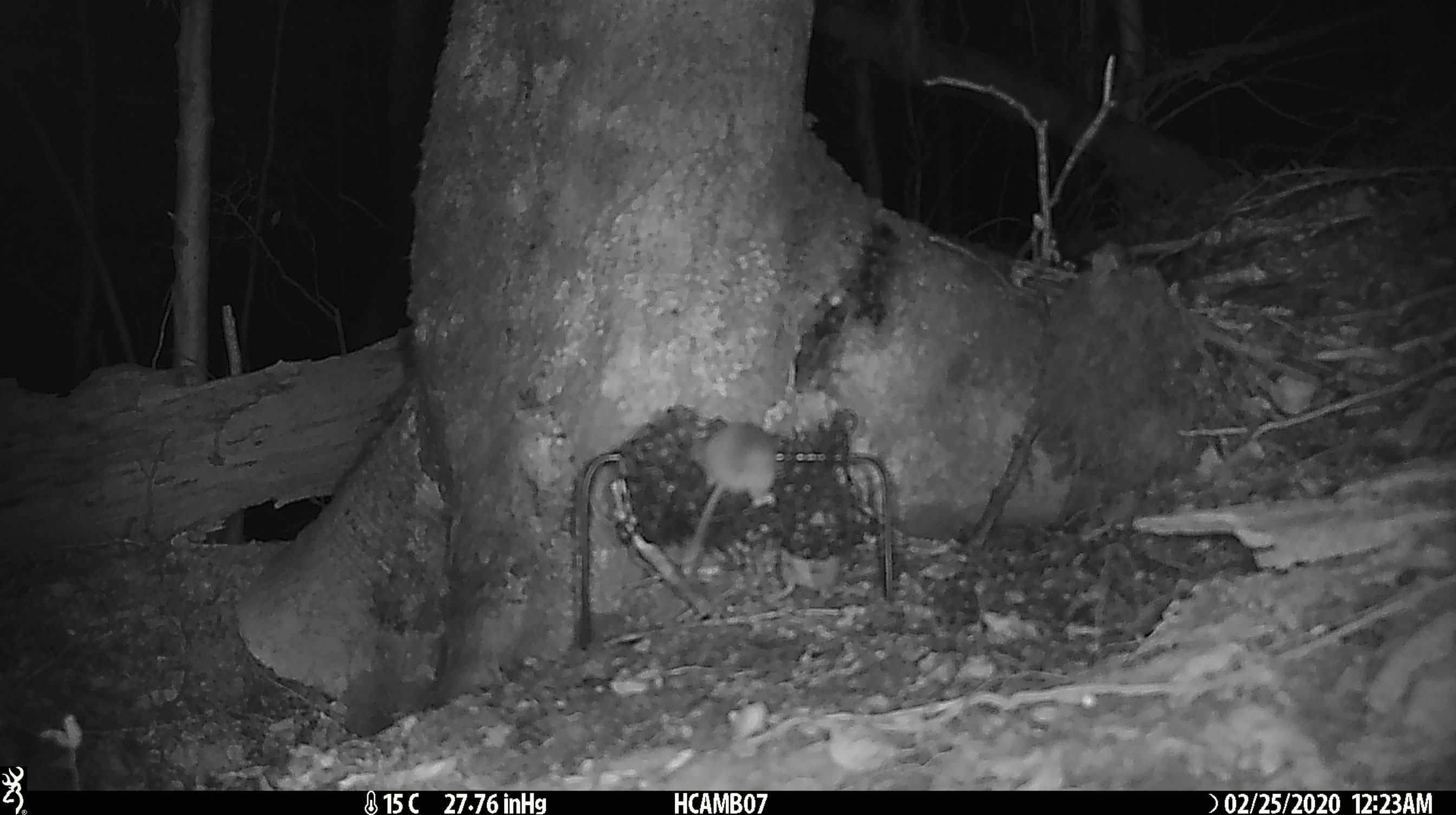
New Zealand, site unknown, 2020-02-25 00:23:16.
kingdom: Animalia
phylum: Chordata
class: Mammalia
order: Rodentia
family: Muridae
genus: Mus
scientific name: Mus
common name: mouse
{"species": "mouse (Mus)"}